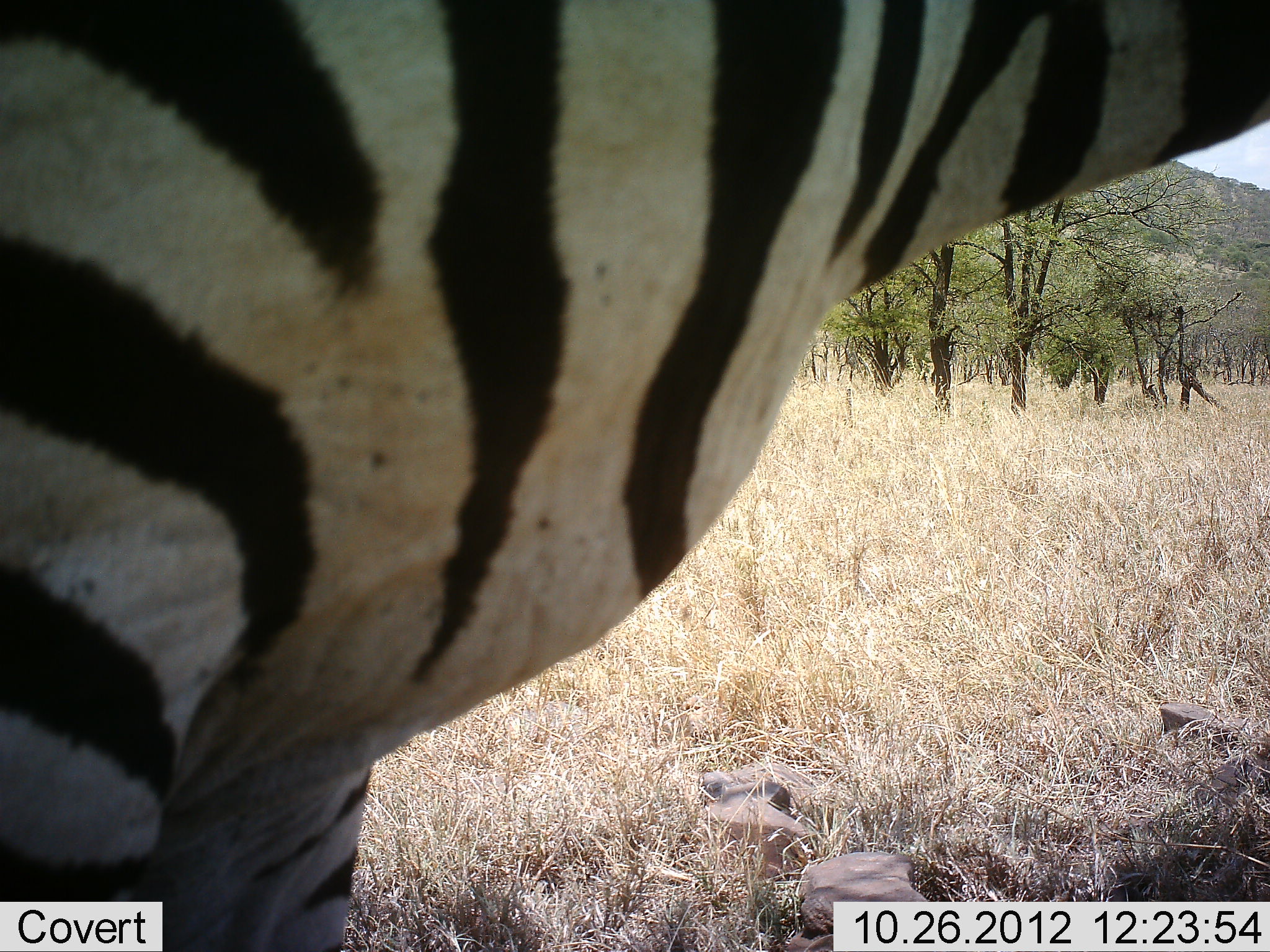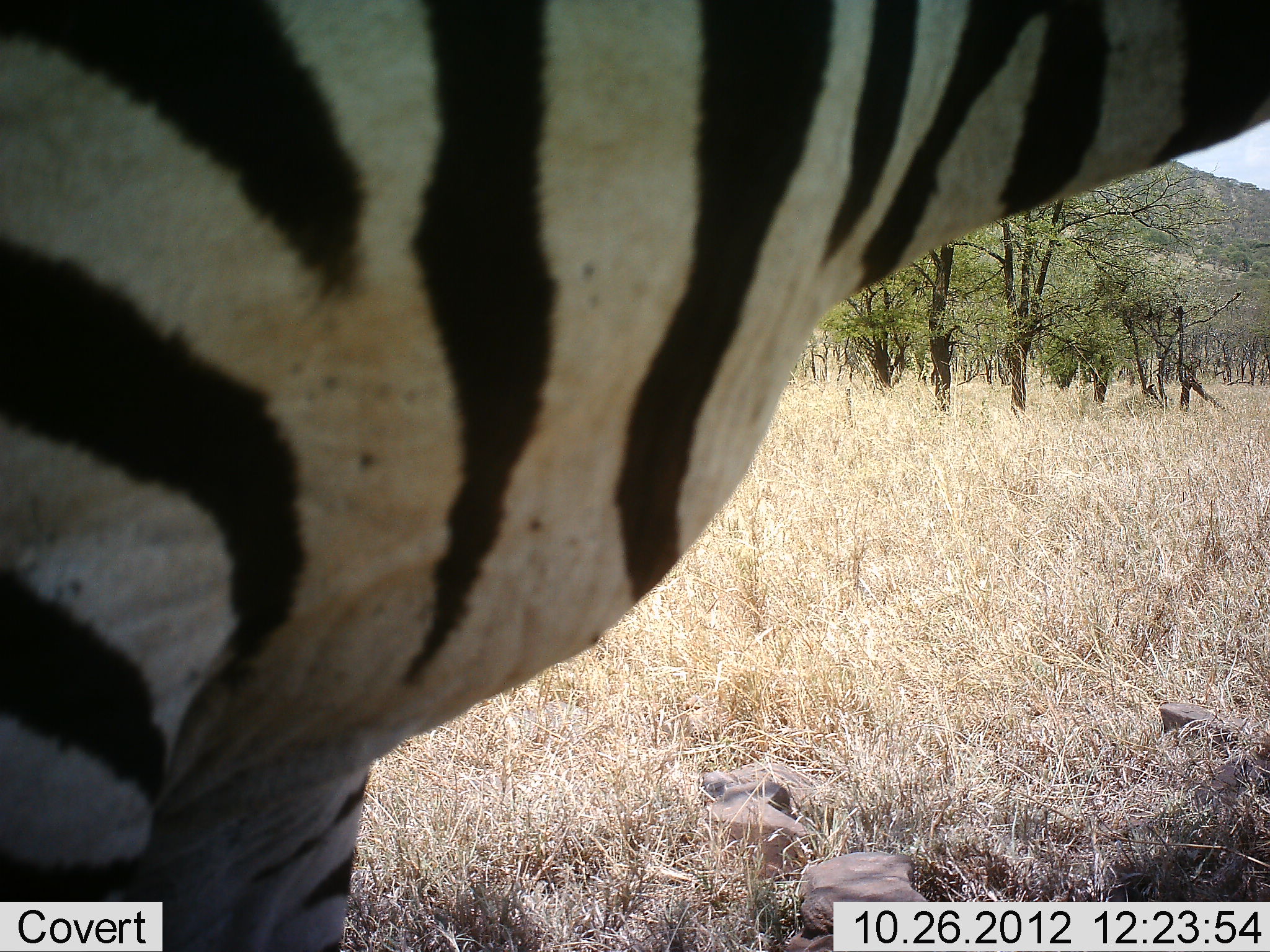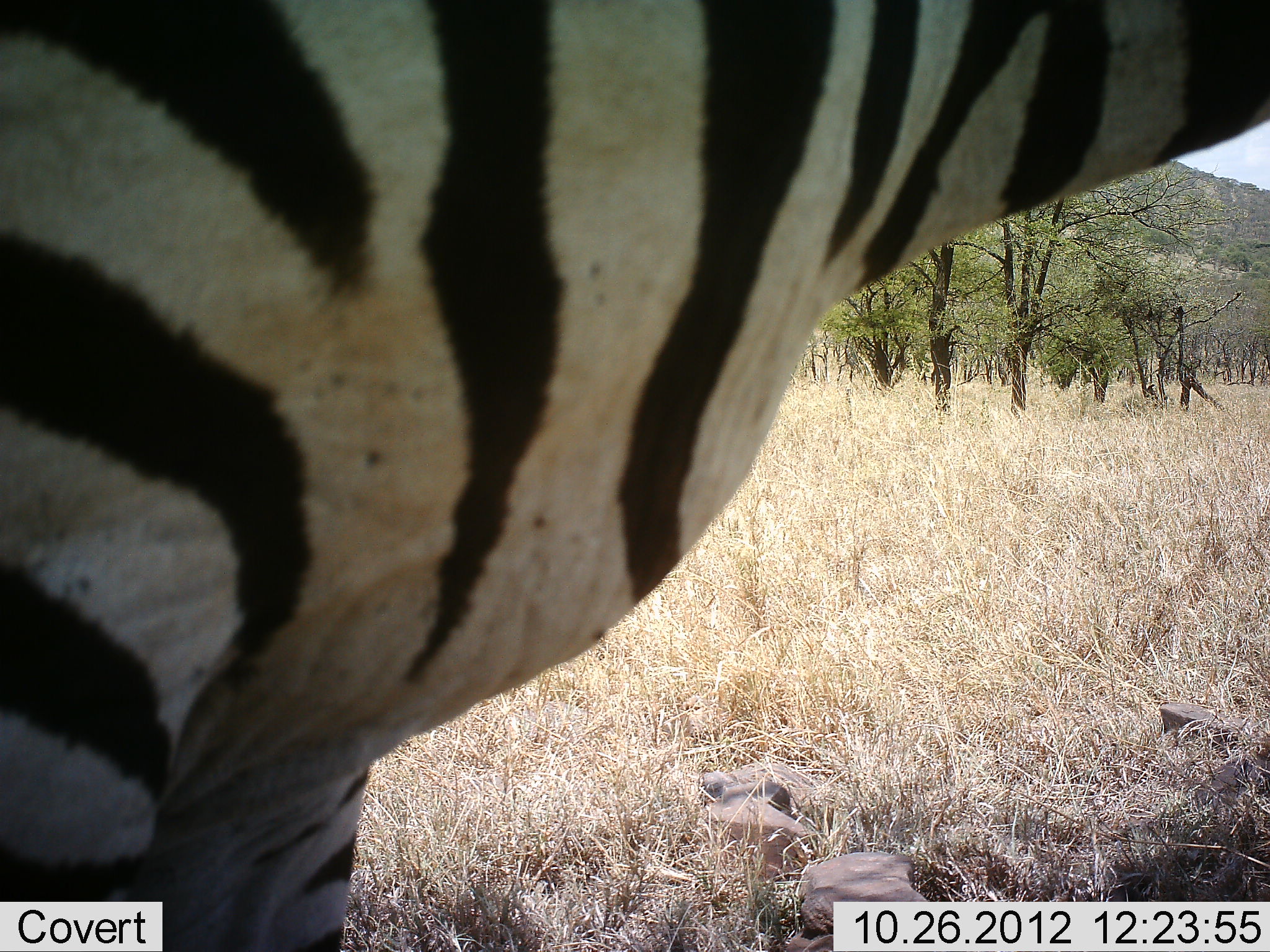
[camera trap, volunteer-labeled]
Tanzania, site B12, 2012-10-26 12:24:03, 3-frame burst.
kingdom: Animalia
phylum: Chordata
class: Mammalia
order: Perissodactyla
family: Equidae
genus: Equus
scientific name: Equus quagga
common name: plains zebra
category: zebra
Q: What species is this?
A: Zebra (plains zebra) (Equus quagga).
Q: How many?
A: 1.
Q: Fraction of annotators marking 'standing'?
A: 90%.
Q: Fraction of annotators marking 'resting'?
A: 10%.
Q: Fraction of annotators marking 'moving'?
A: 10%.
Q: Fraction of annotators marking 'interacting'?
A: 0%.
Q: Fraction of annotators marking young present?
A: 0%.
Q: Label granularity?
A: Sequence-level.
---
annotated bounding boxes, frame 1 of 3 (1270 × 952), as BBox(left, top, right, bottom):
animal: BBox(2, 1, 1270, 950)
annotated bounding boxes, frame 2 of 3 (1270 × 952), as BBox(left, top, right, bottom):
animal: BBox(1, 1, 1269, 952)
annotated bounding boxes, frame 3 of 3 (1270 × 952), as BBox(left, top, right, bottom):
animal: BBox(1, 1, 1269, 952)